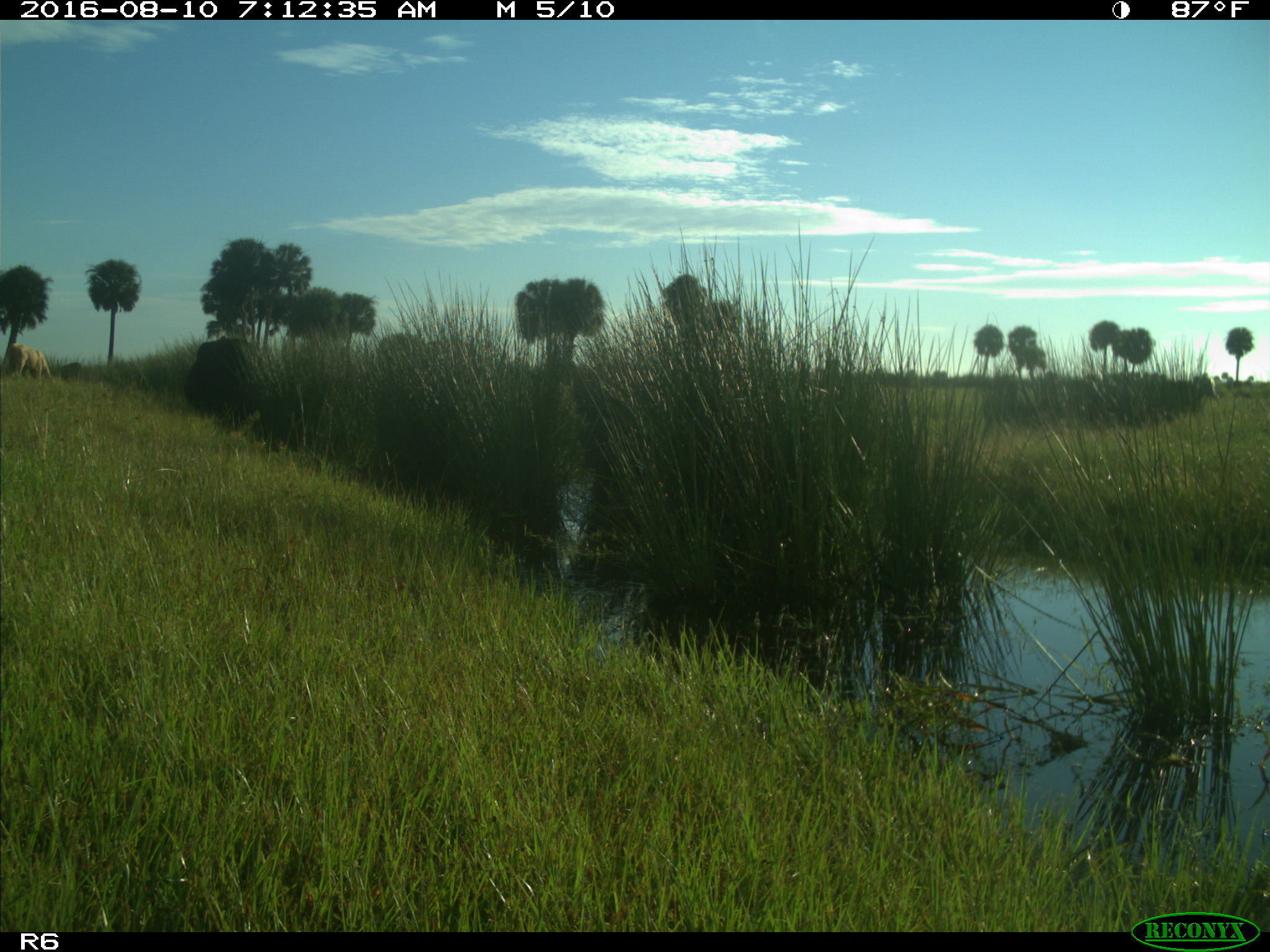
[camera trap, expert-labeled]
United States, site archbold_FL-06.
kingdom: Animalia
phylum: Chordata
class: Mammalia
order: Artiodactyla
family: Bovidae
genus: Bos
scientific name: Bos taurus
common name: domestic cow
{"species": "Bos taurus (domestic cow)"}